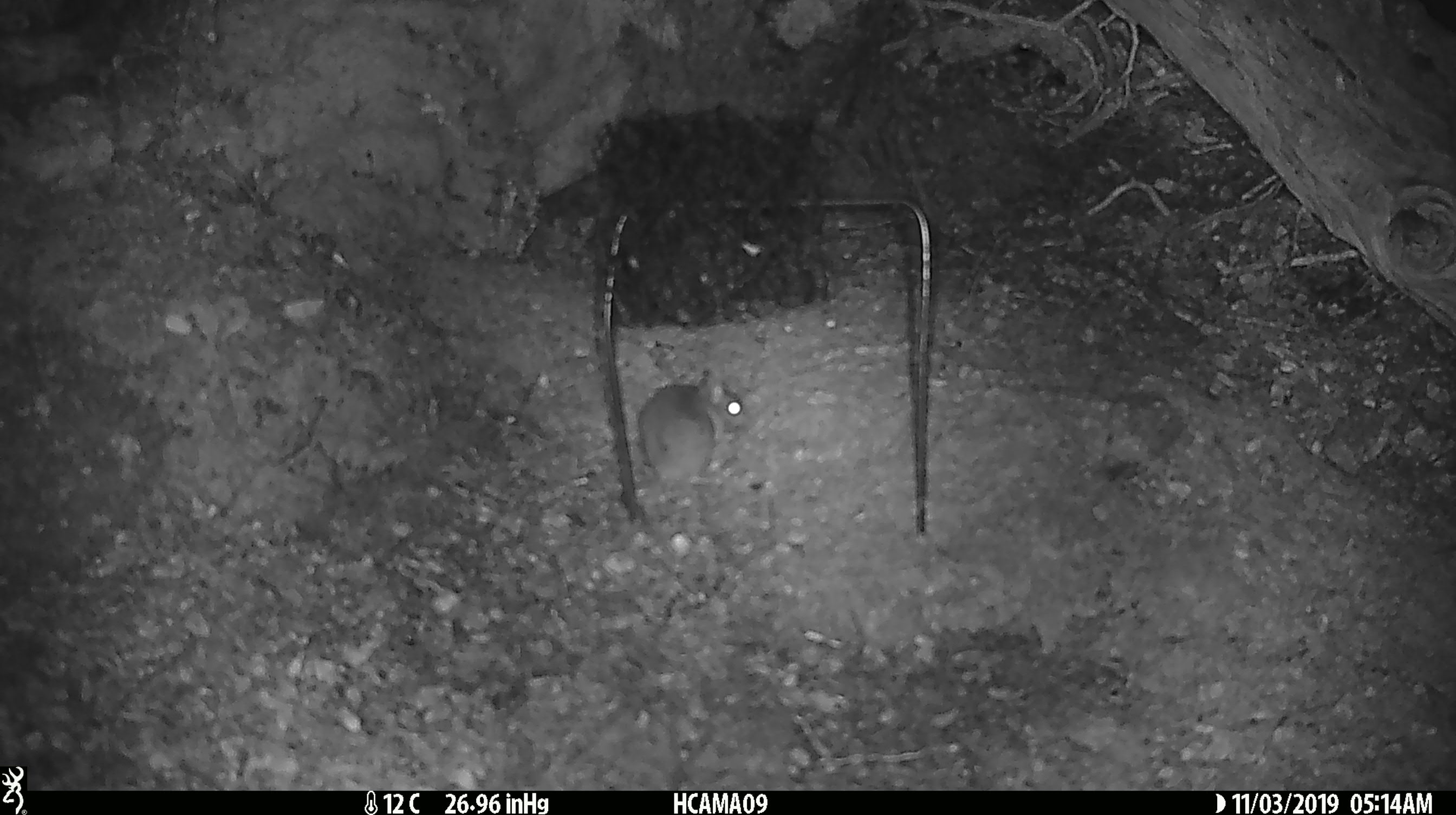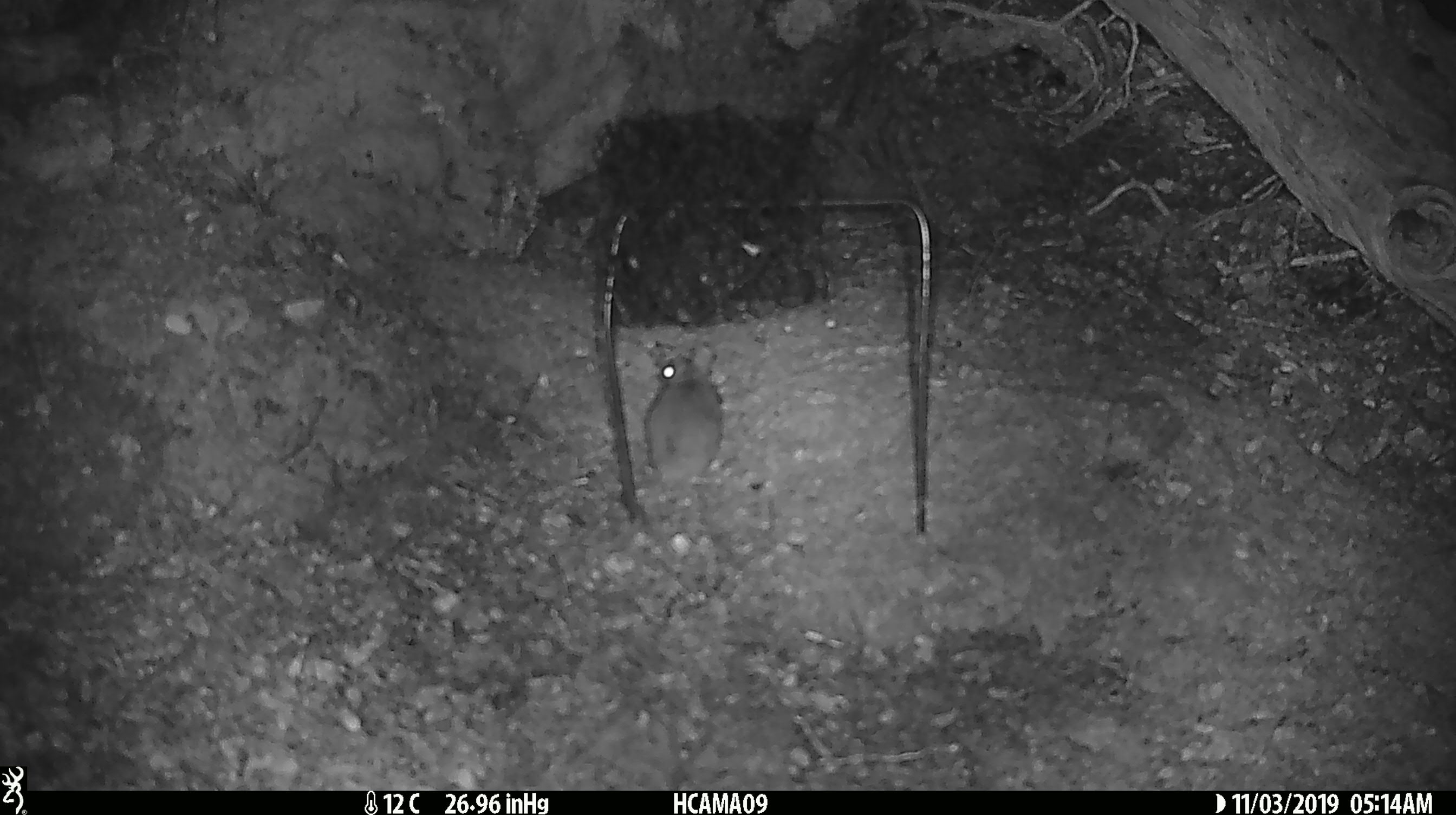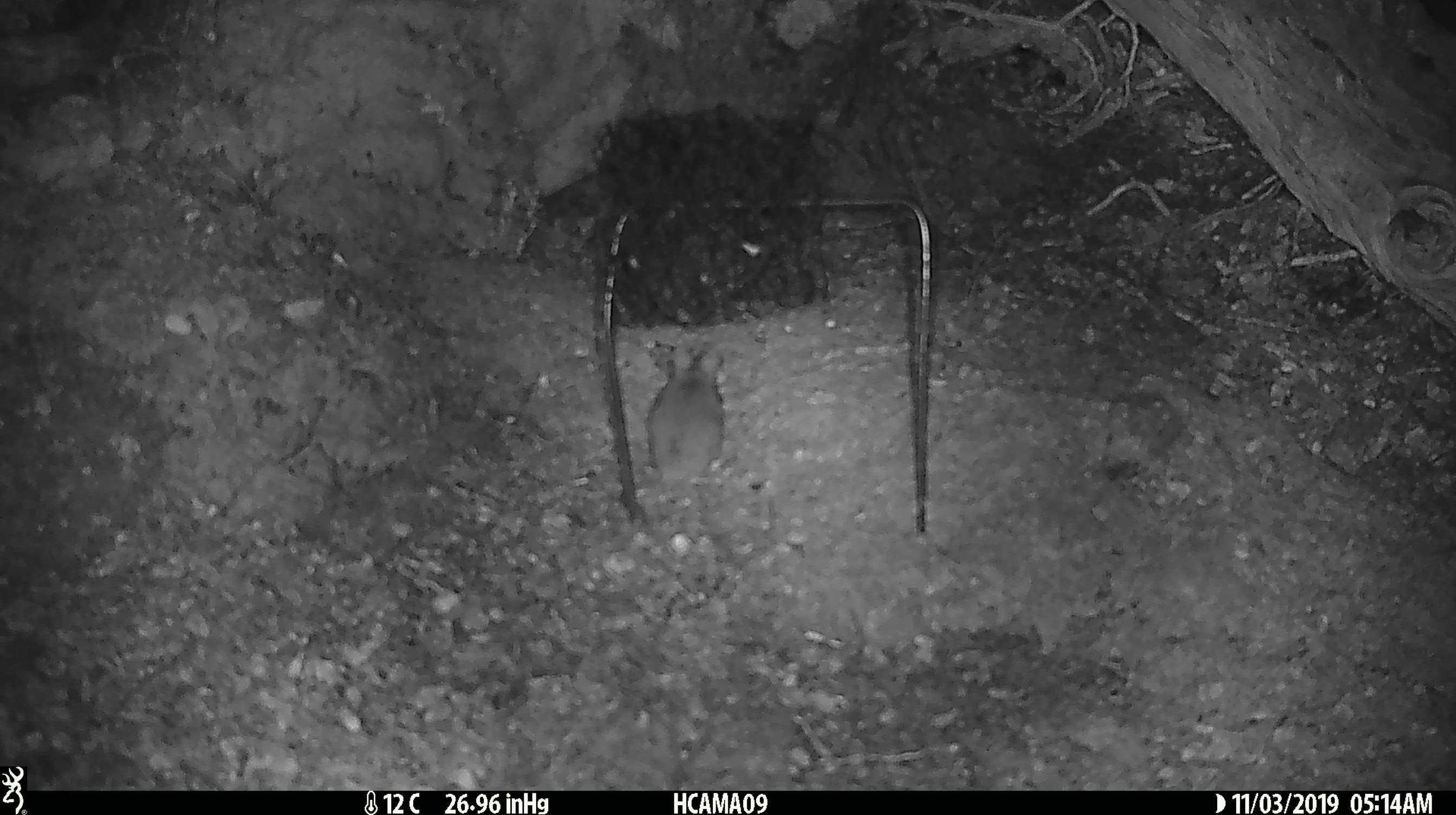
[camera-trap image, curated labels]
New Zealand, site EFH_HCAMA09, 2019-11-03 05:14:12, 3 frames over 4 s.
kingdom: Animalia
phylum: Chordata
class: Mammalia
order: Rodentia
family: Muridae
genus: Mus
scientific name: Mus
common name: mouse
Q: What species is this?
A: Mouse (Mus).